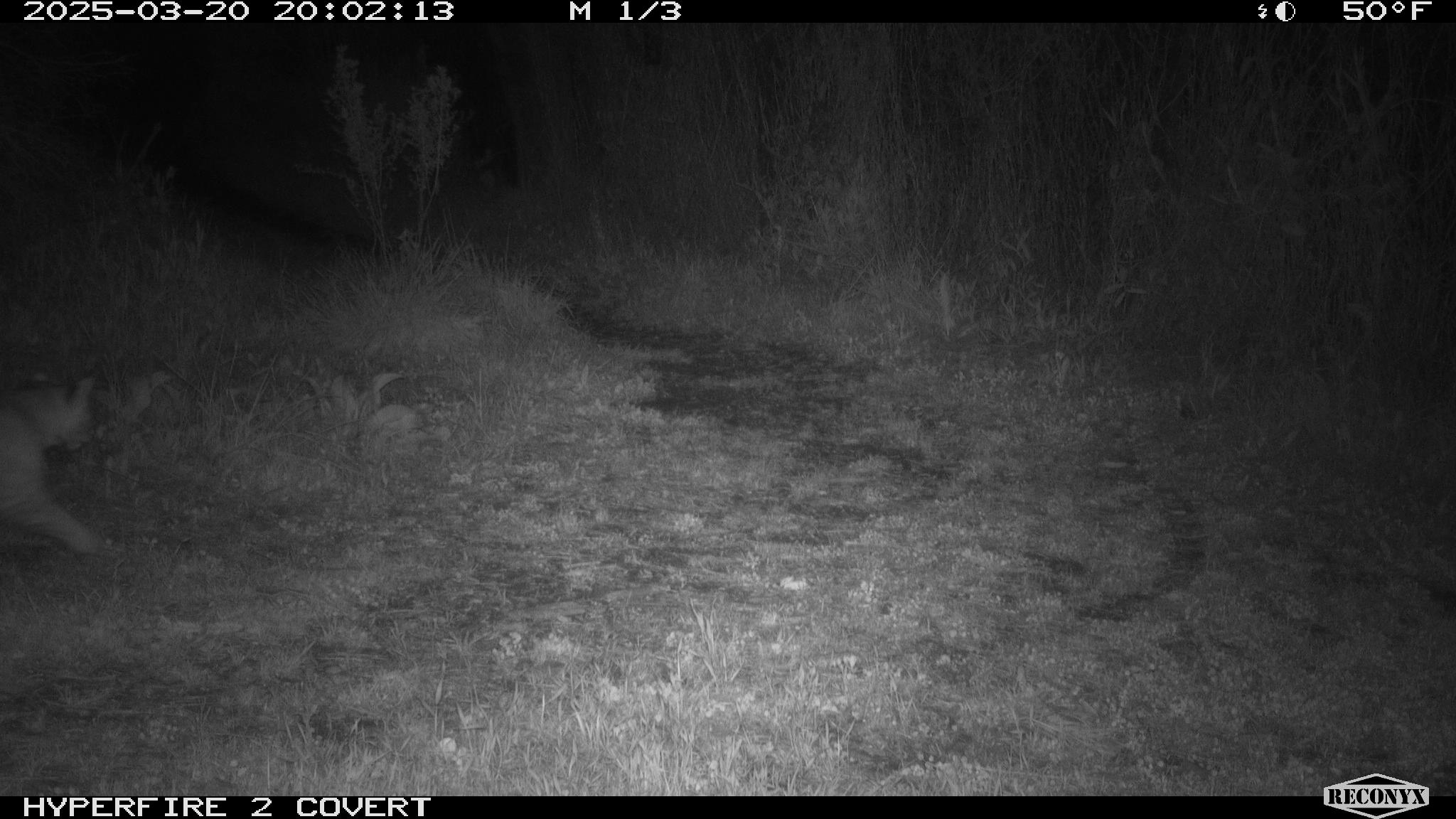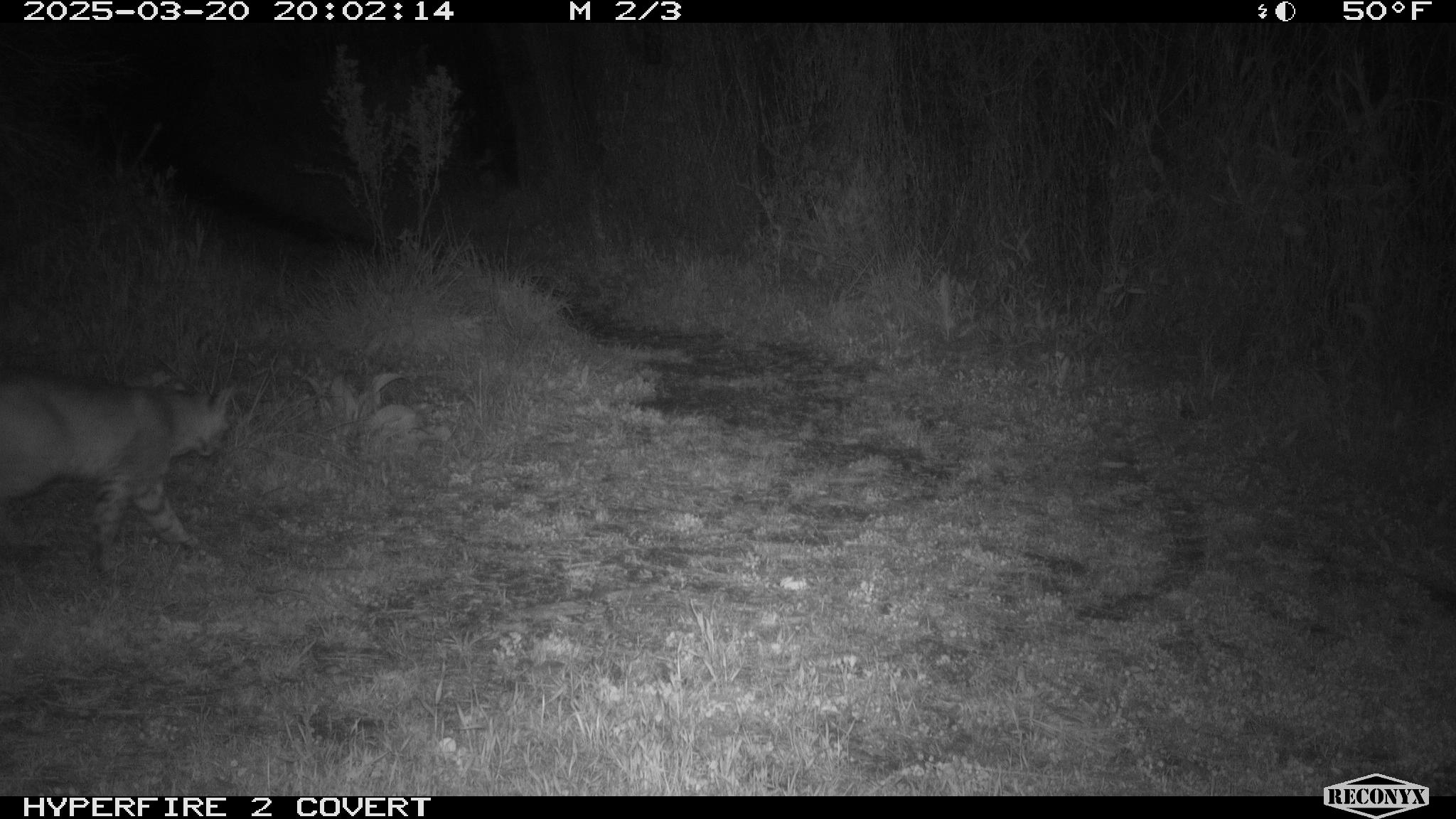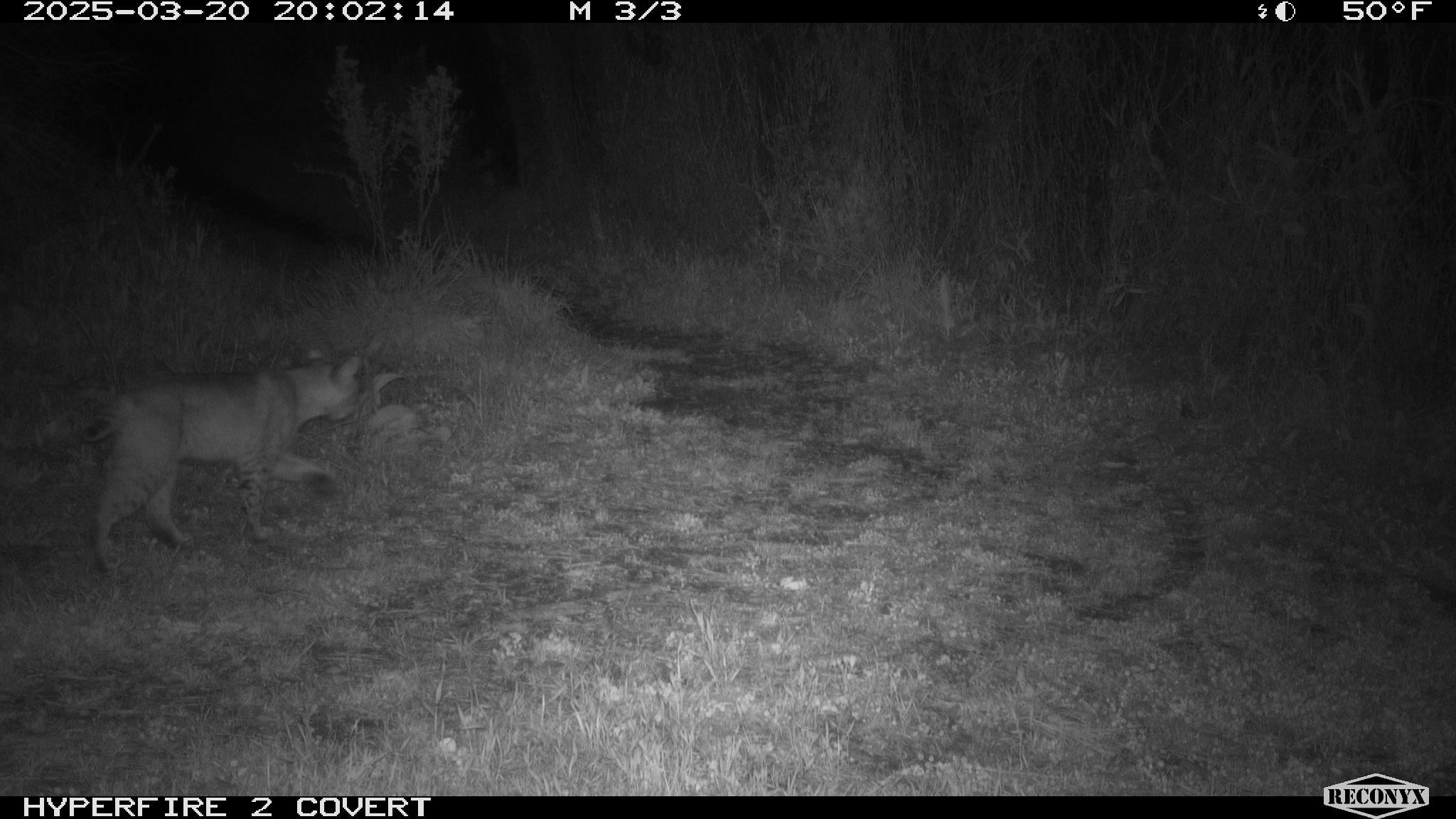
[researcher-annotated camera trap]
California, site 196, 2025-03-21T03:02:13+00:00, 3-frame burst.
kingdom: Animalia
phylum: Chordata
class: Mammalia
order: Carnivora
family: Felidae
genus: Lynx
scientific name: Lynx rufus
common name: bobcat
Bobcat (Lynx rufus).